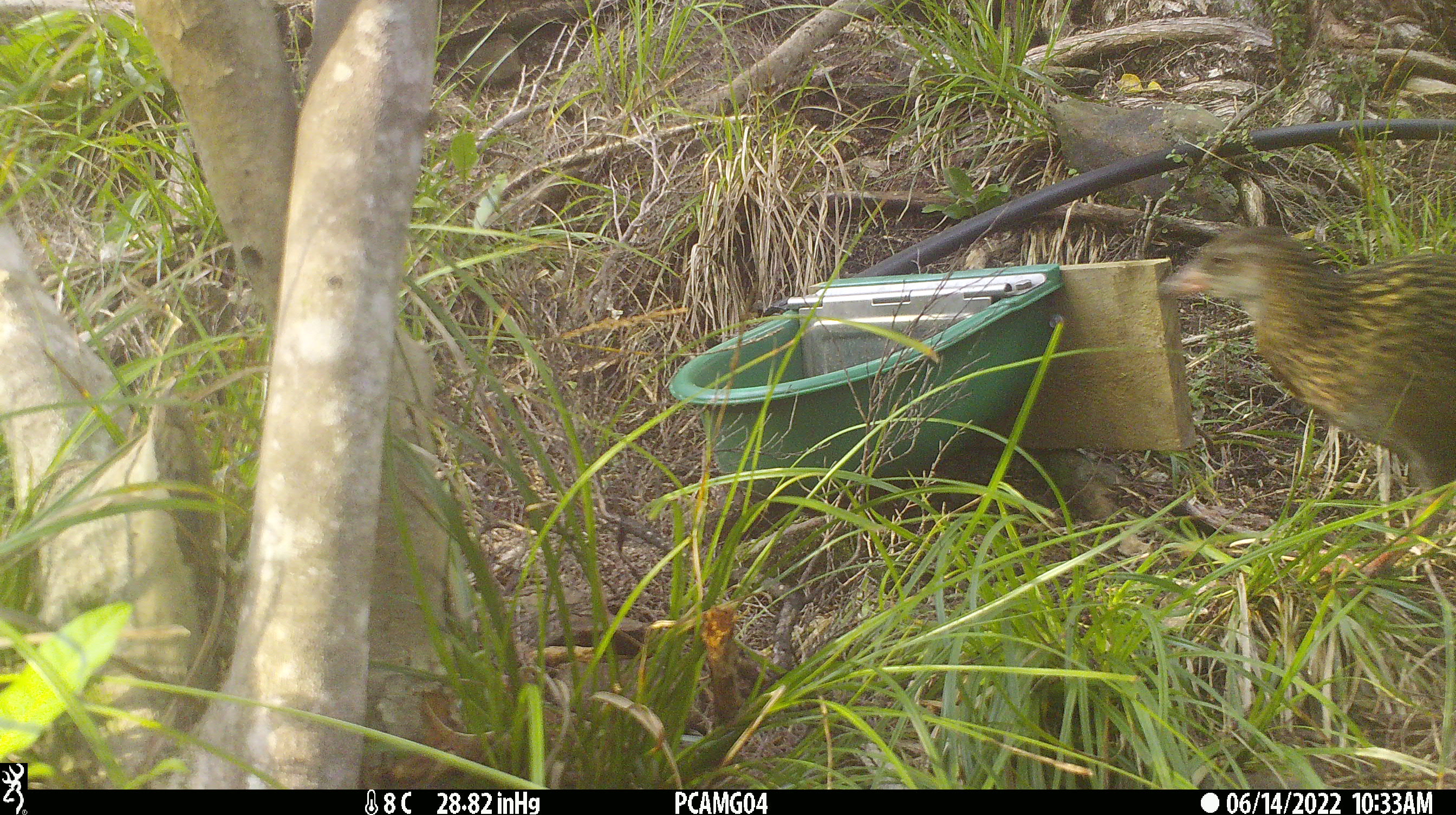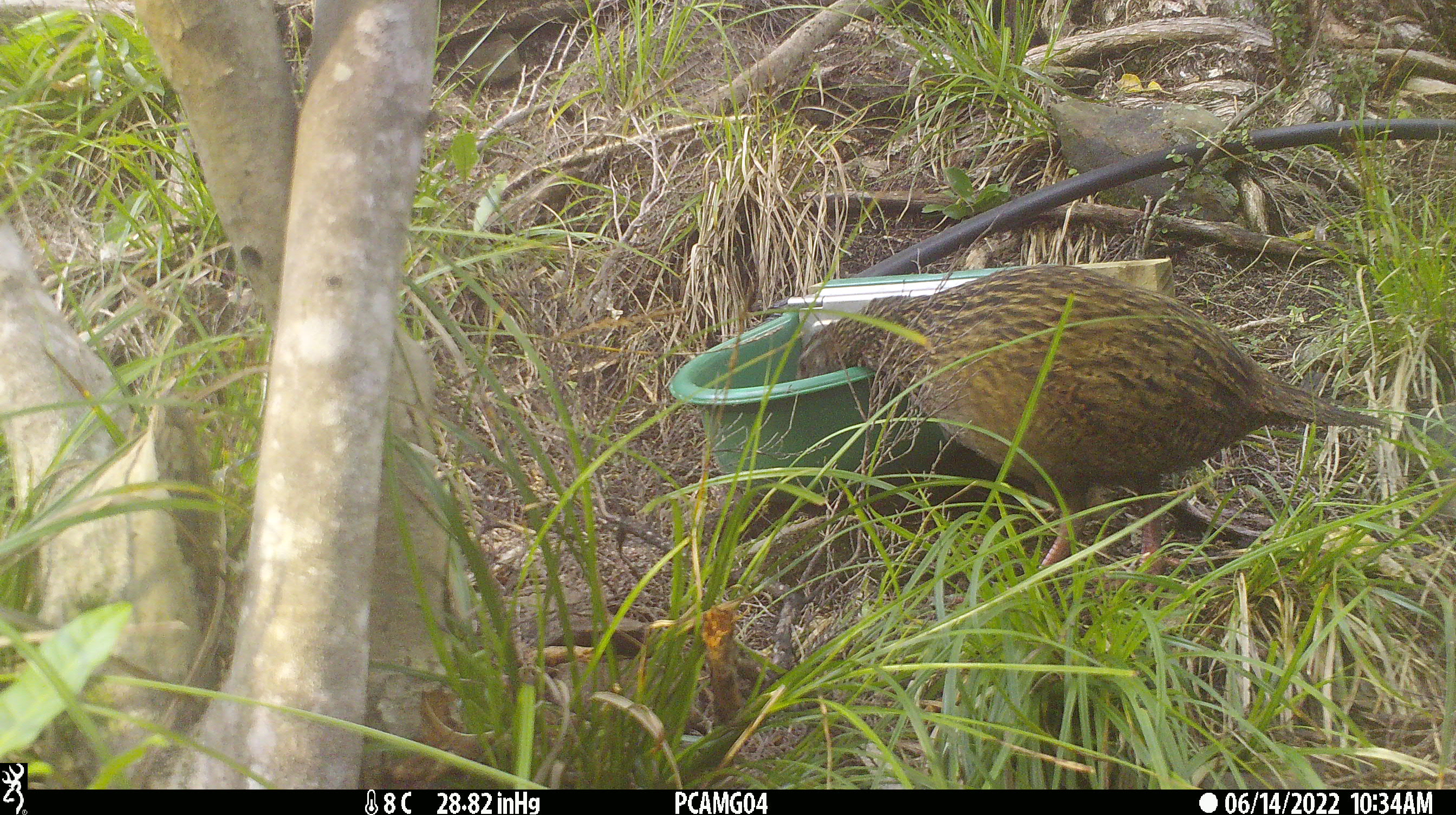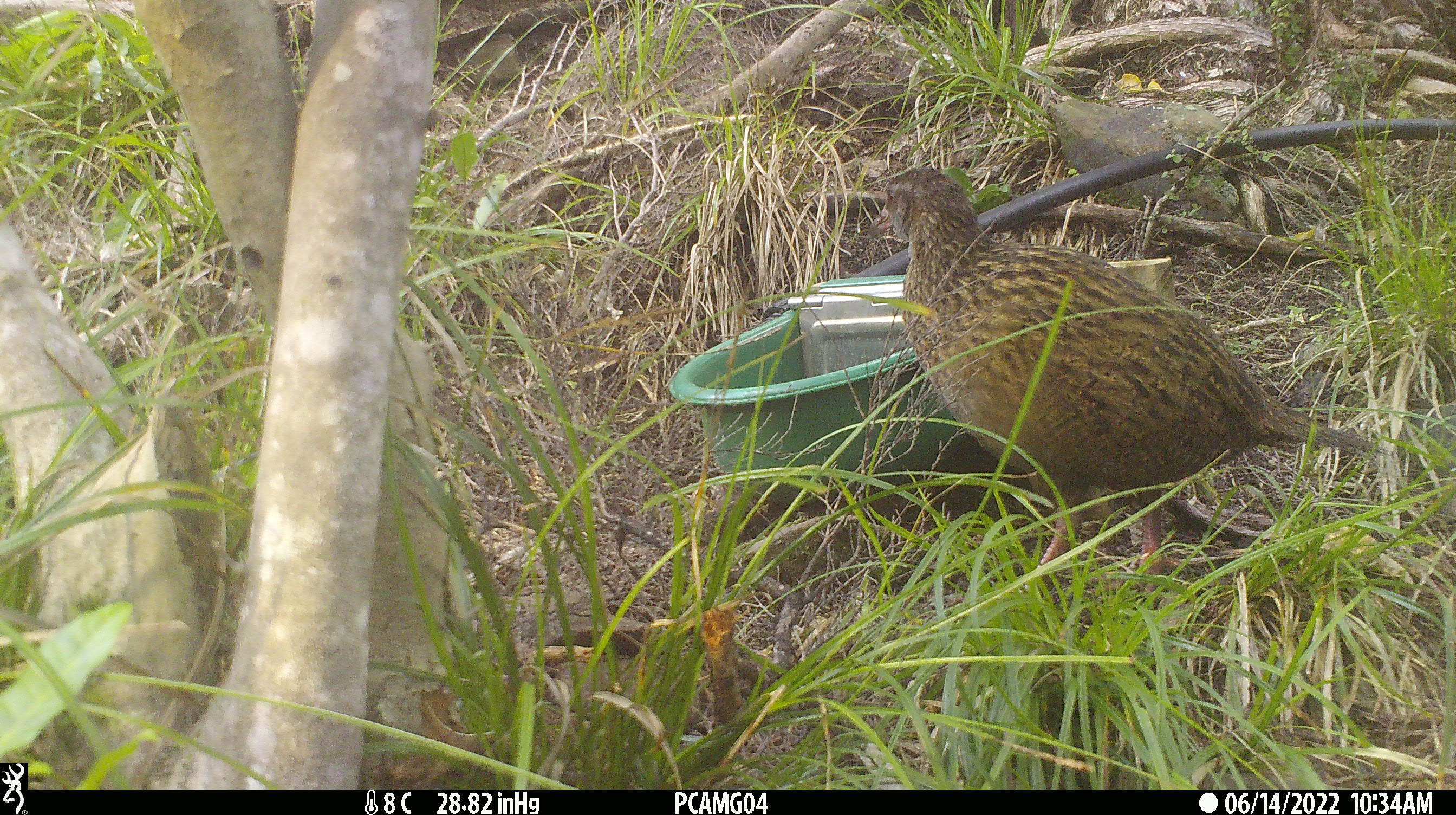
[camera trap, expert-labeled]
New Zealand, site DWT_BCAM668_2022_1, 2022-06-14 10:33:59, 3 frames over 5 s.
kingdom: Animalia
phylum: Chordata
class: Aves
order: Gruiformes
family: Rallidae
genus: Gallirallus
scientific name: Gallirallus australis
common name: weka